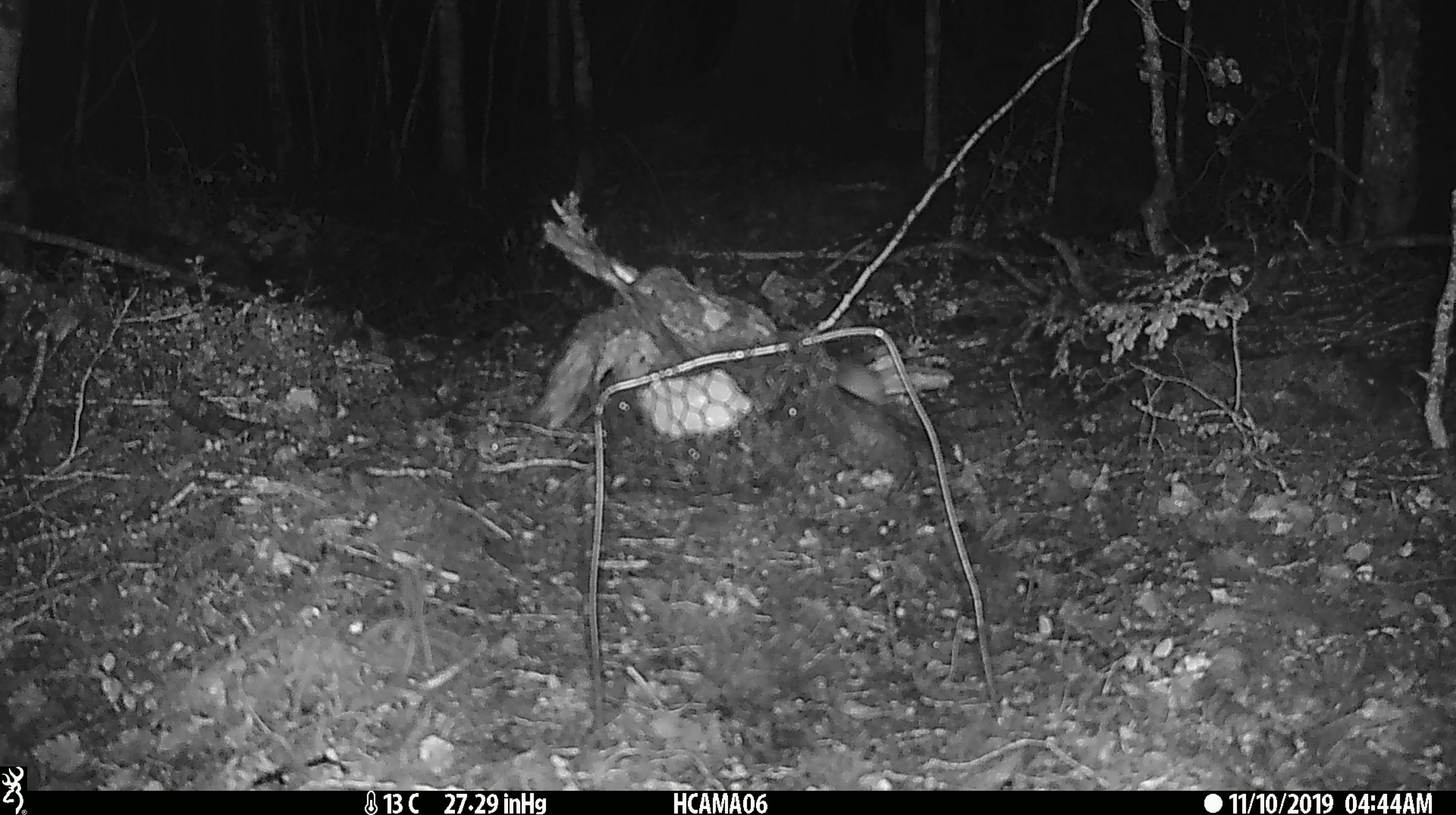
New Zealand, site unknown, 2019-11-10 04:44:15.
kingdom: Animalia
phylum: Chordata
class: Mammalia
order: Rodentia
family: Muridae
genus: Mus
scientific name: Mus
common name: mouse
Mouse (Mus).